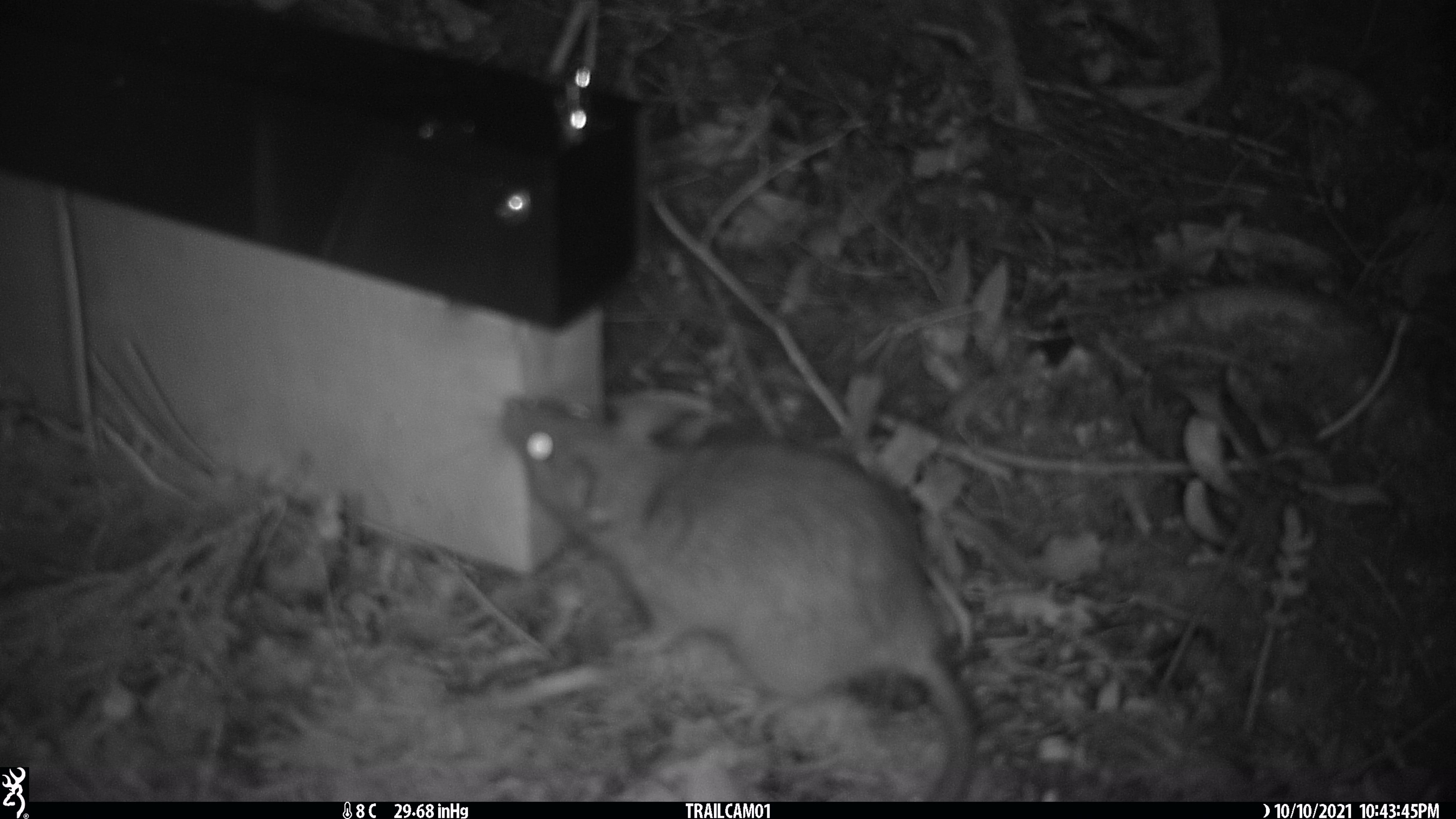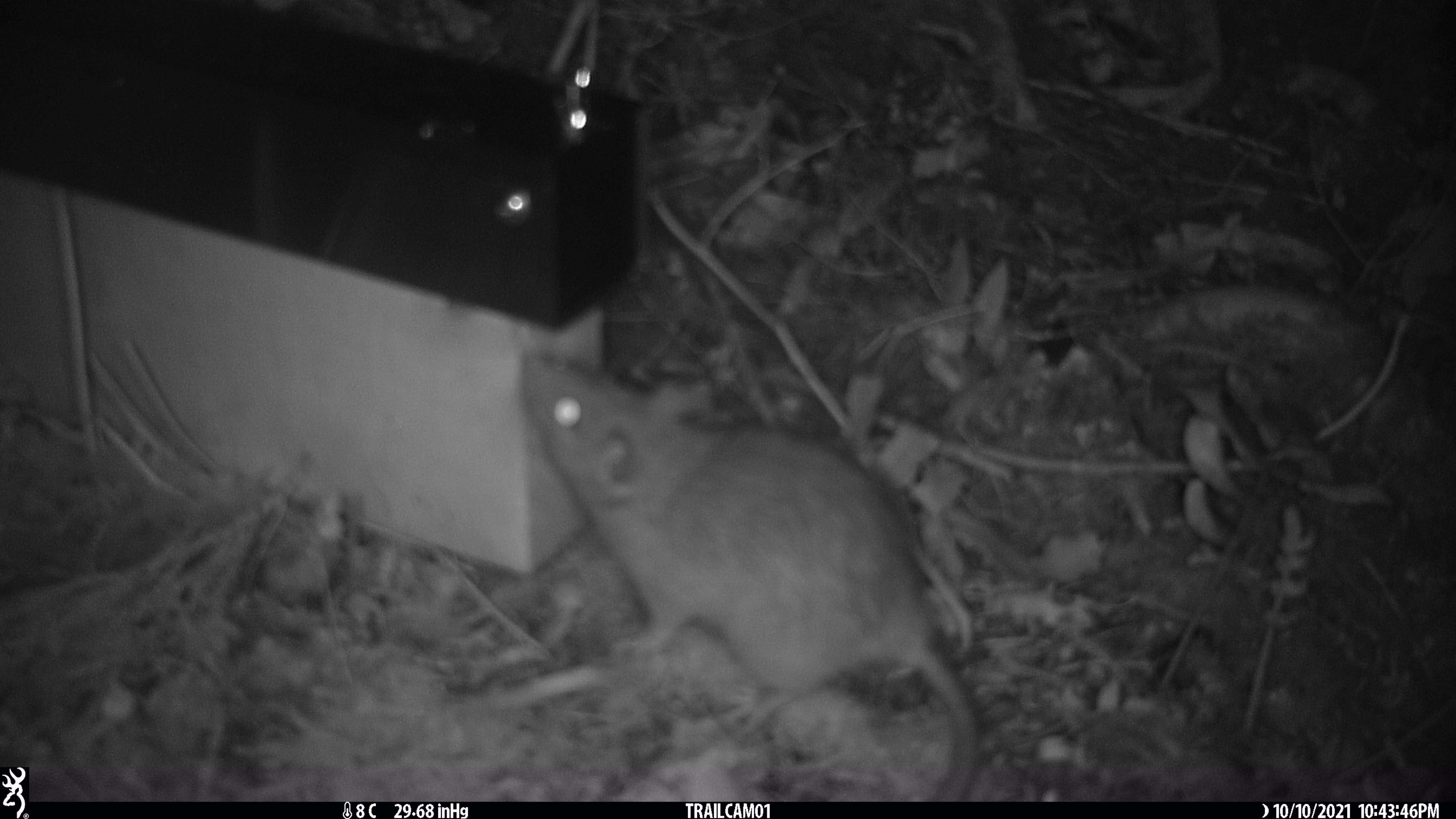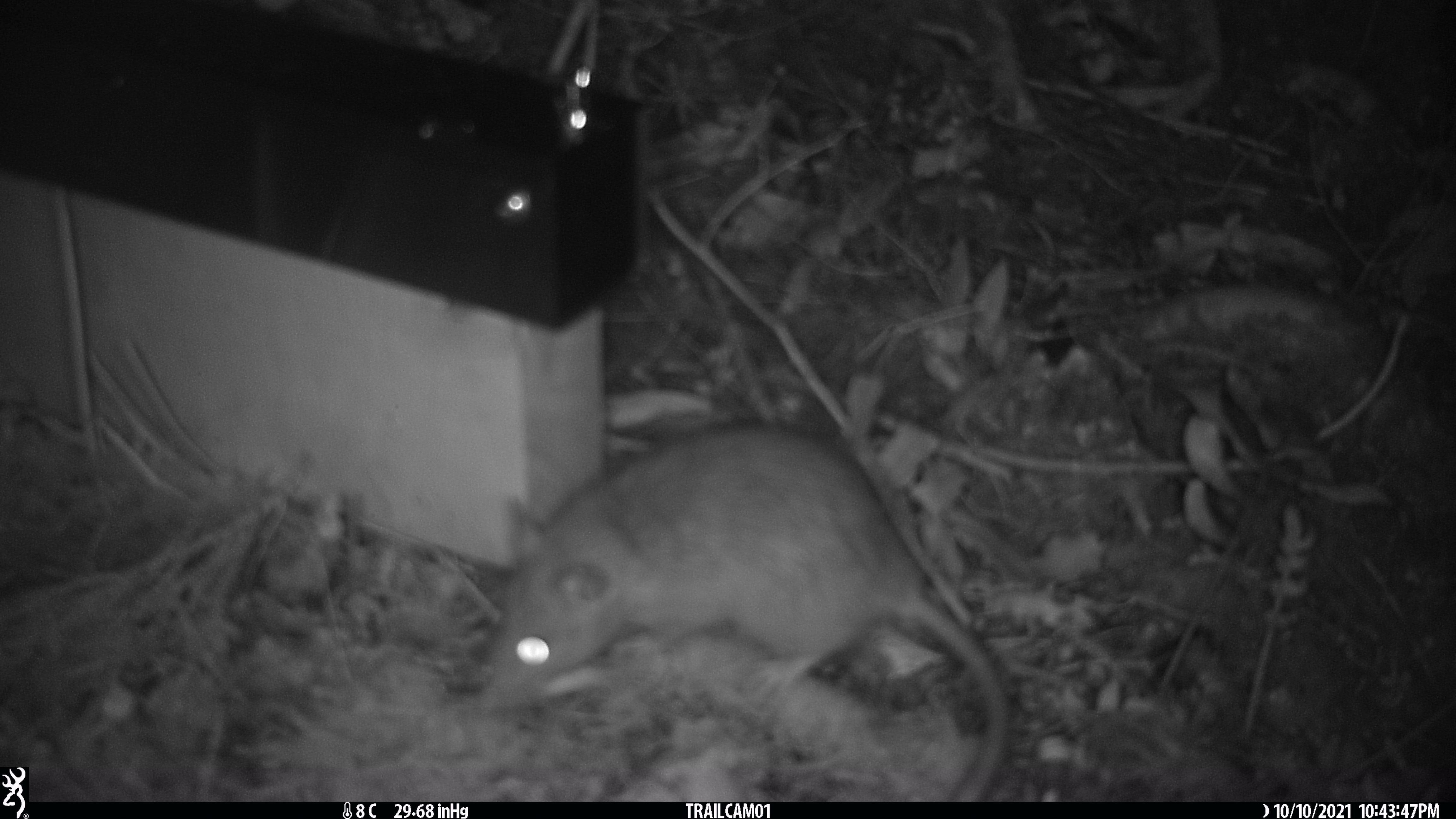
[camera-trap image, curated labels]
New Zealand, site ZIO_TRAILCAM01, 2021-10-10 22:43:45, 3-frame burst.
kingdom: Animalia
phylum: Chordata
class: Mammalia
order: Rodentia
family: Muridae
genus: Rattus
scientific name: Rattus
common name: rat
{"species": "rat (Rattus)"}